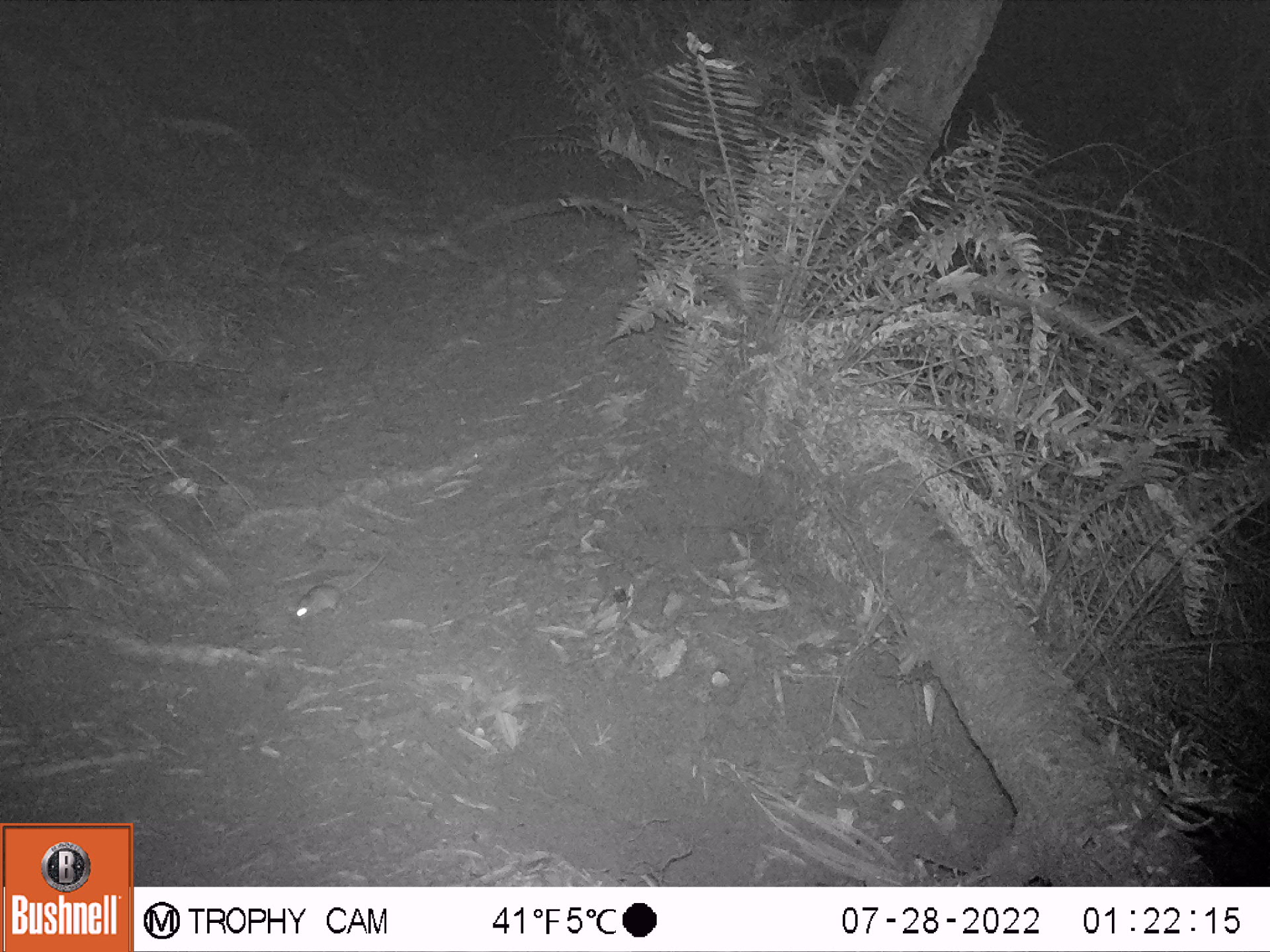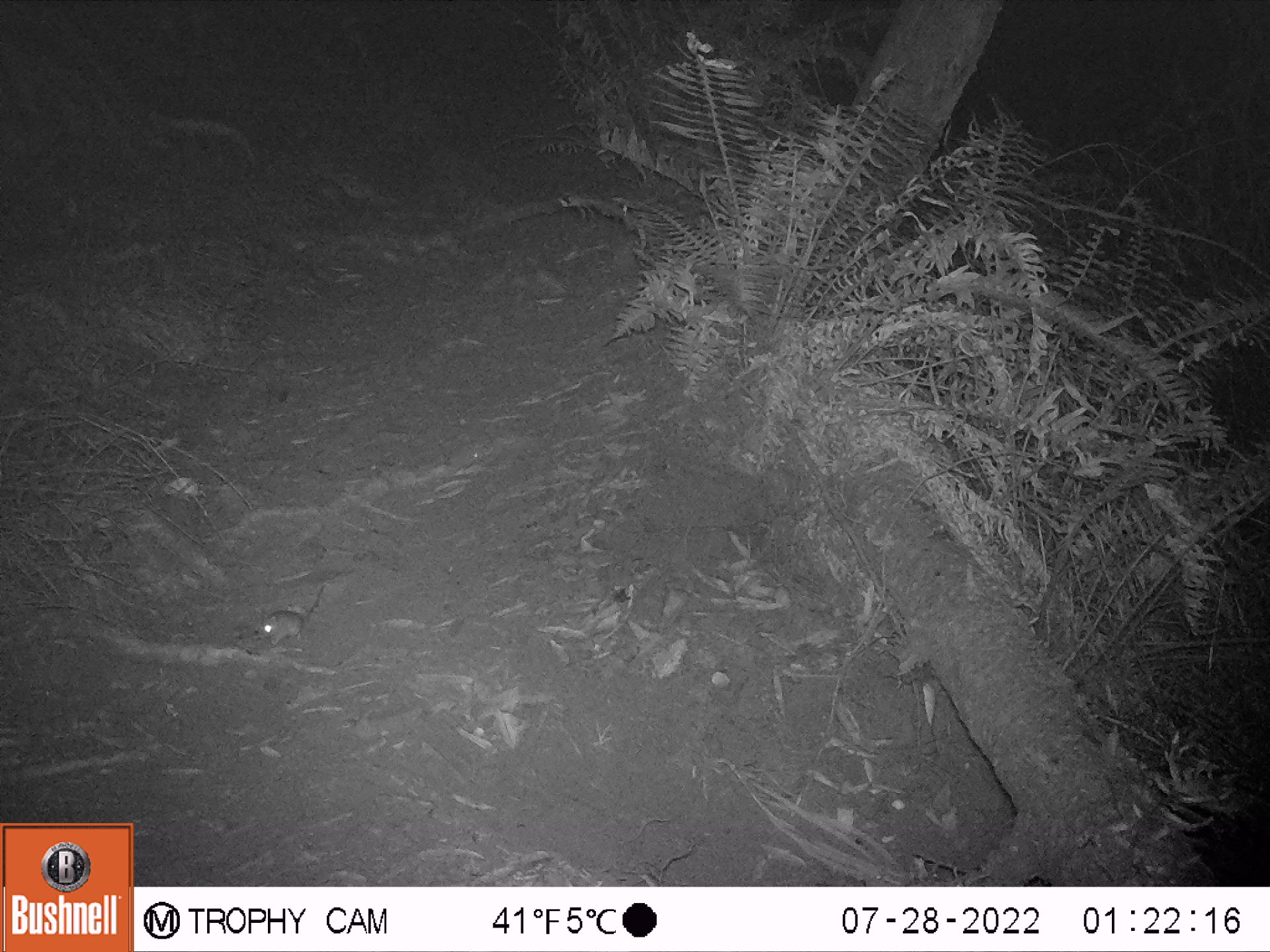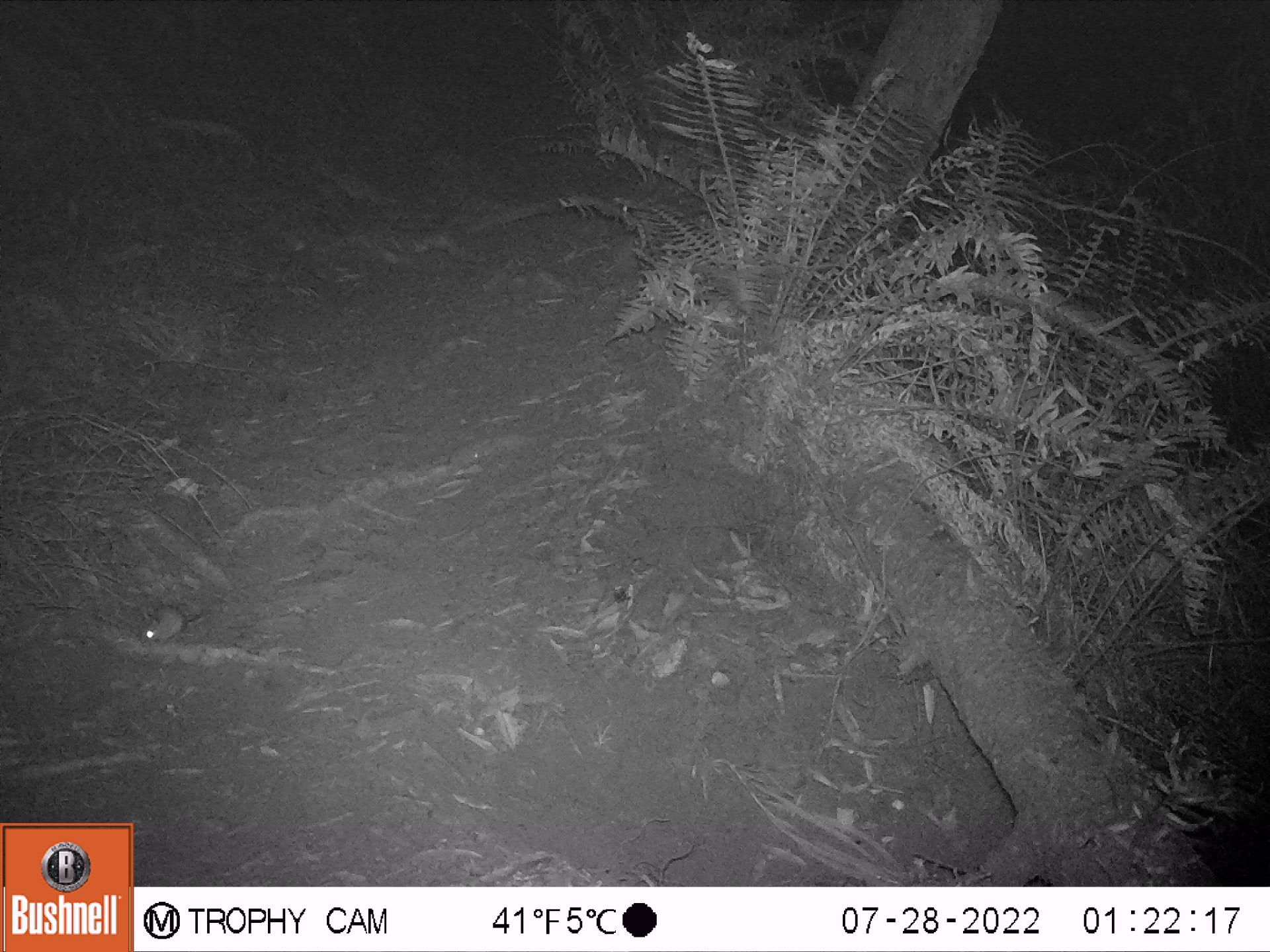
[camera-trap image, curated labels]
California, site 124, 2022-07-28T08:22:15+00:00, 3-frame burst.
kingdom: Animalia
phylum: Chordata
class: Mammalia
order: Rodentia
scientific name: Rodentia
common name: mouse or rat